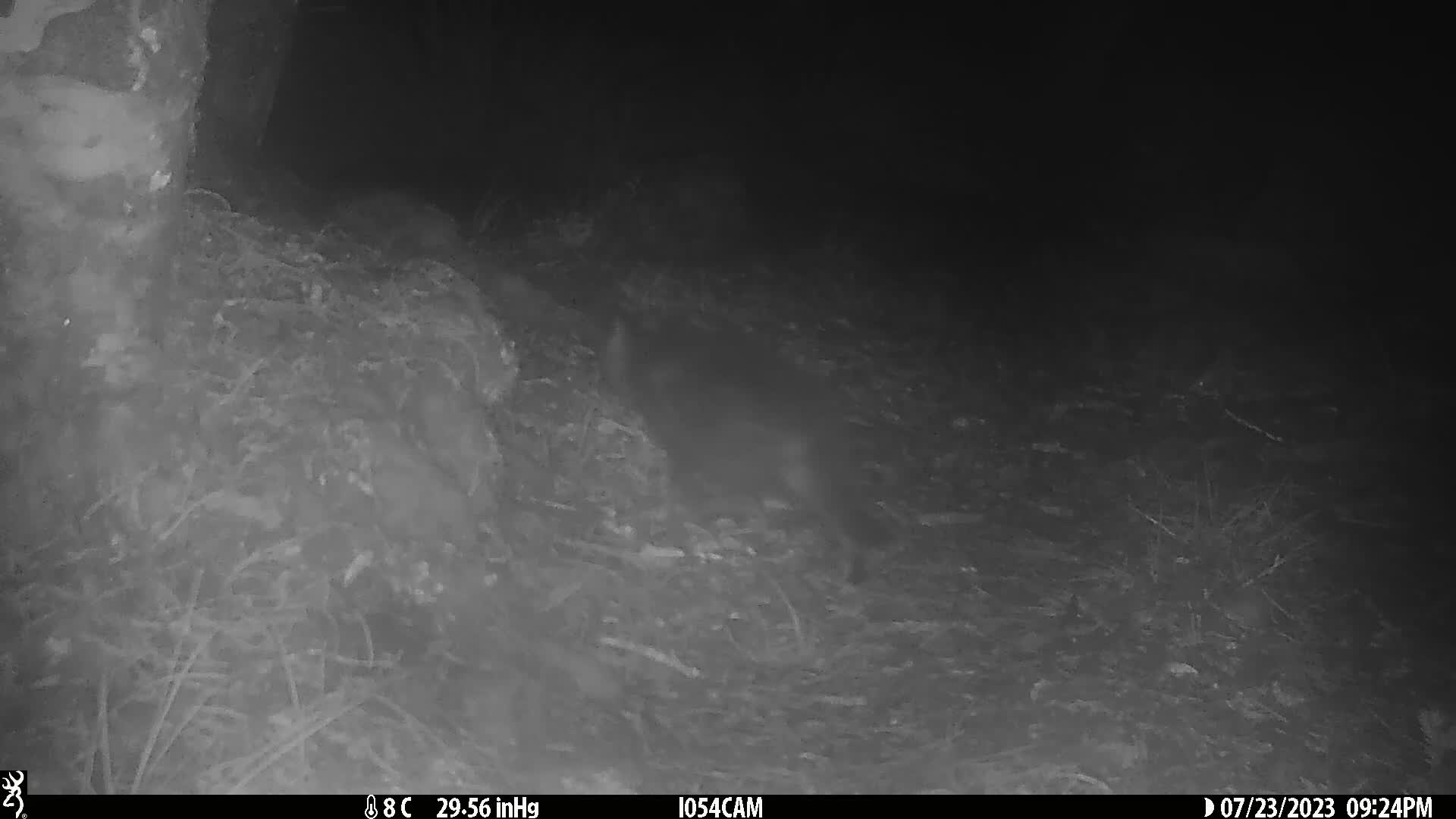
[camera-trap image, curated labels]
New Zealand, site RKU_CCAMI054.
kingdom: Animalia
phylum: Chordata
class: Mammalia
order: Carnivora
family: Felidae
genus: Felis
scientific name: Felis catus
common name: domestic cat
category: cat